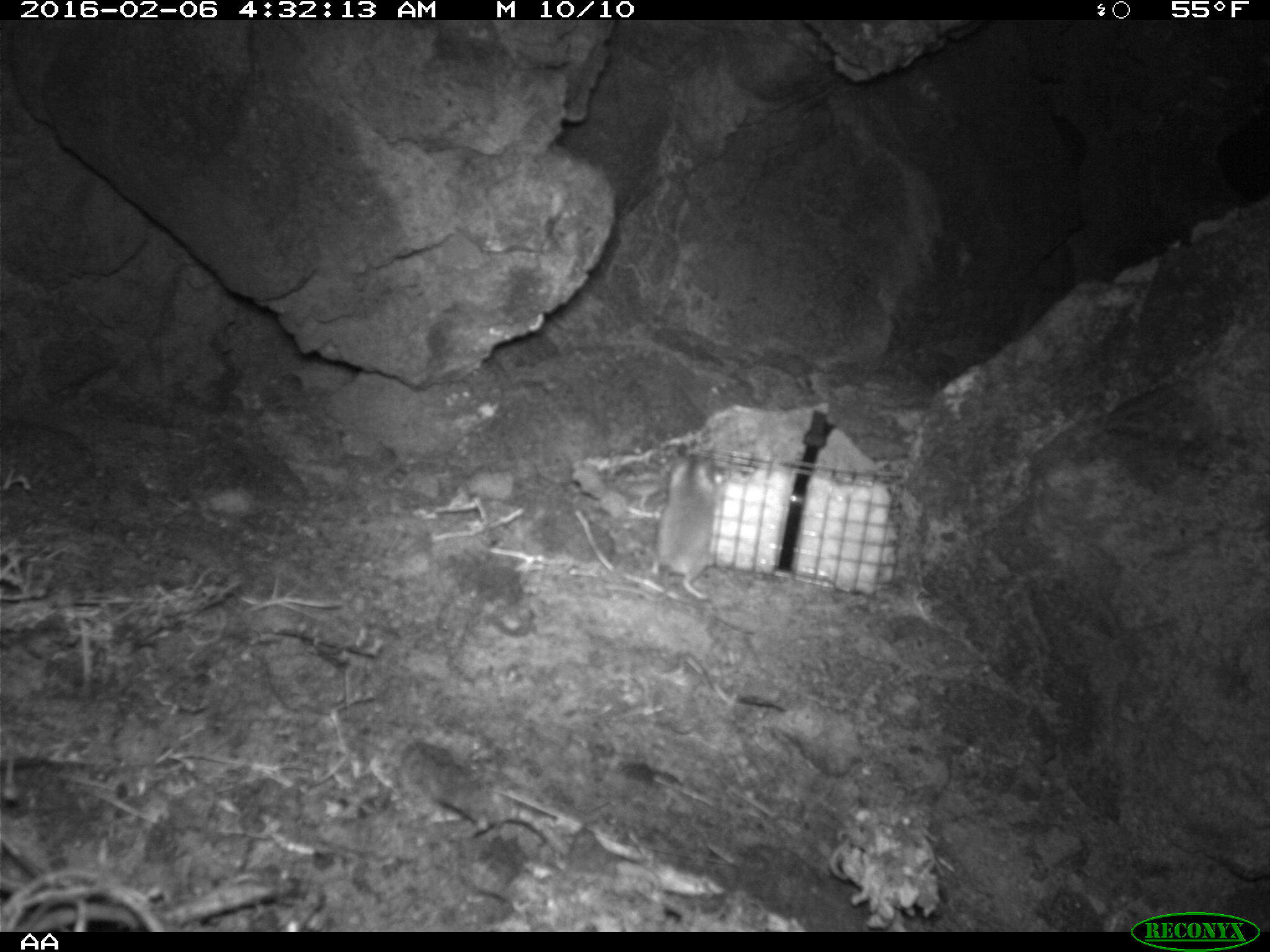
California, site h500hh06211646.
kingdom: Animalia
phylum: Chordata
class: Mammalia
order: Rodentia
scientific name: Rodentia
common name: rodent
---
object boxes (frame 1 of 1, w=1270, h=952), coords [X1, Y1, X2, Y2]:
rodent: [602, 455, 716, 601]